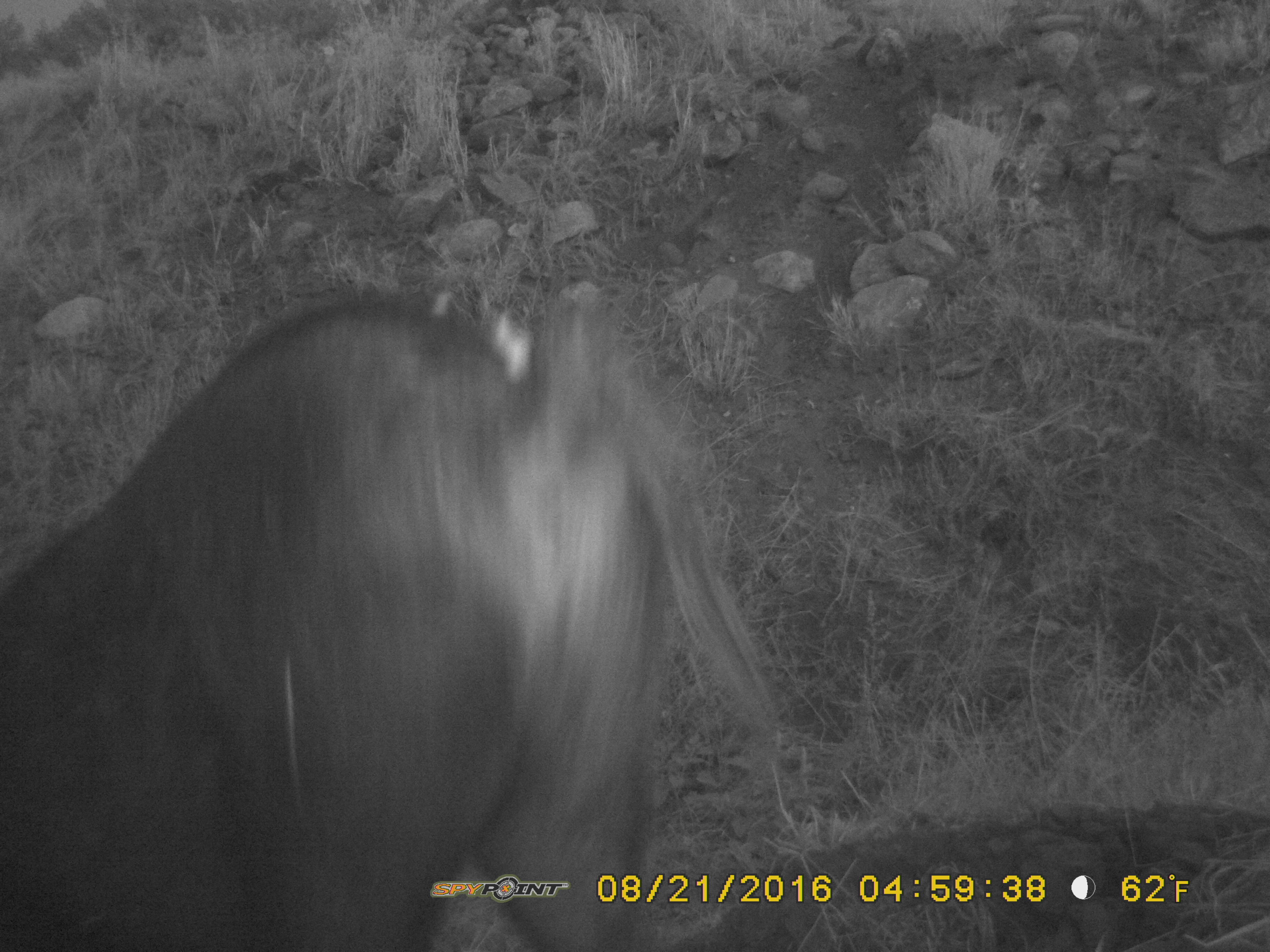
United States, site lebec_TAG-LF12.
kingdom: Animalia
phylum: Chordata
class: Mammalia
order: Artiodactyla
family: Suidae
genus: Sus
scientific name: Sus scrofa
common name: wild boar